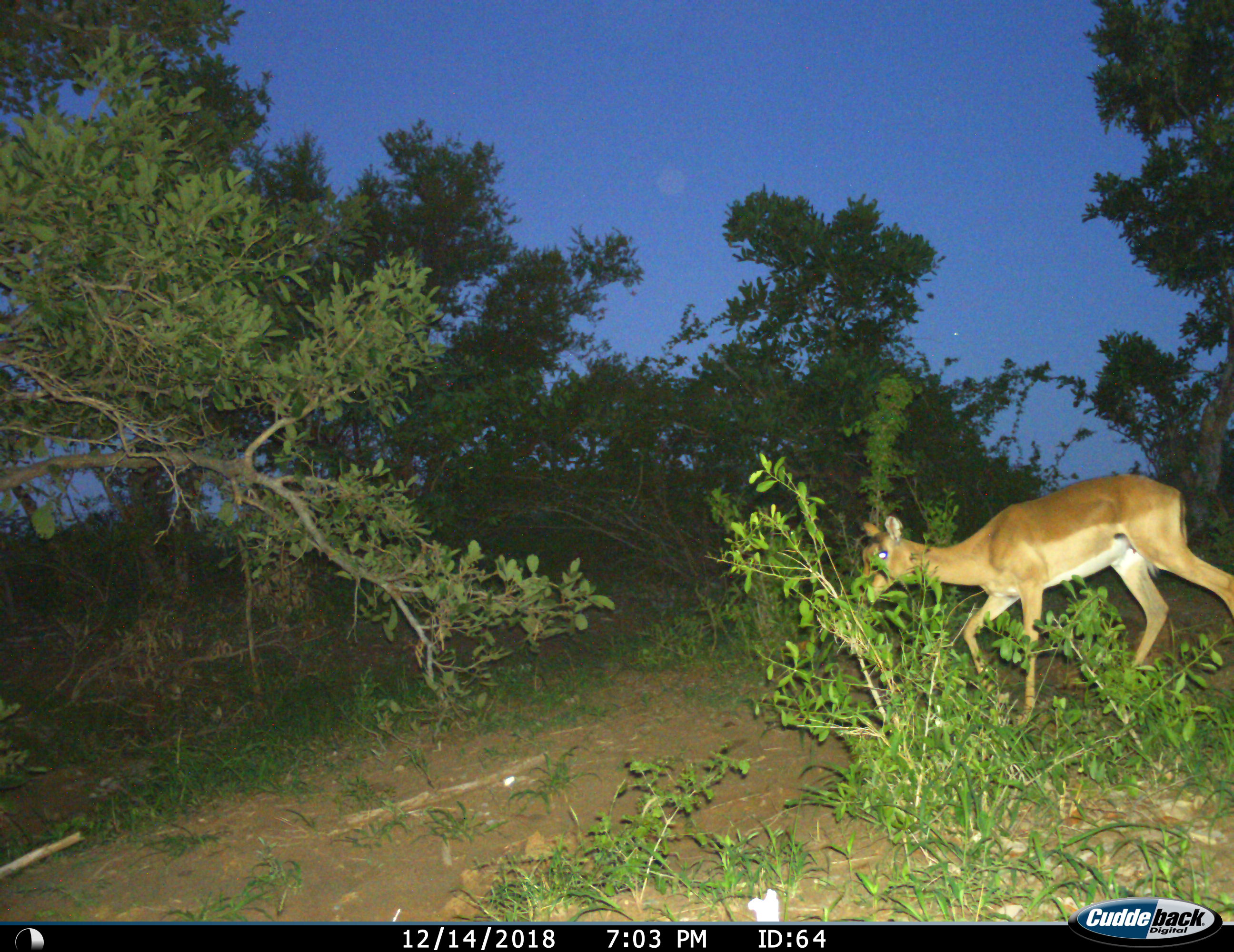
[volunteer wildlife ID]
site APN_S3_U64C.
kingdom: Animalia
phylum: Chordata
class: Mammalia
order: Artiodactyla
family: Bovidae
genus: Aepyceros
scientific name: Aepyceros melampus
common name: impala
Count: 1.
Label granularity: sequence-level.